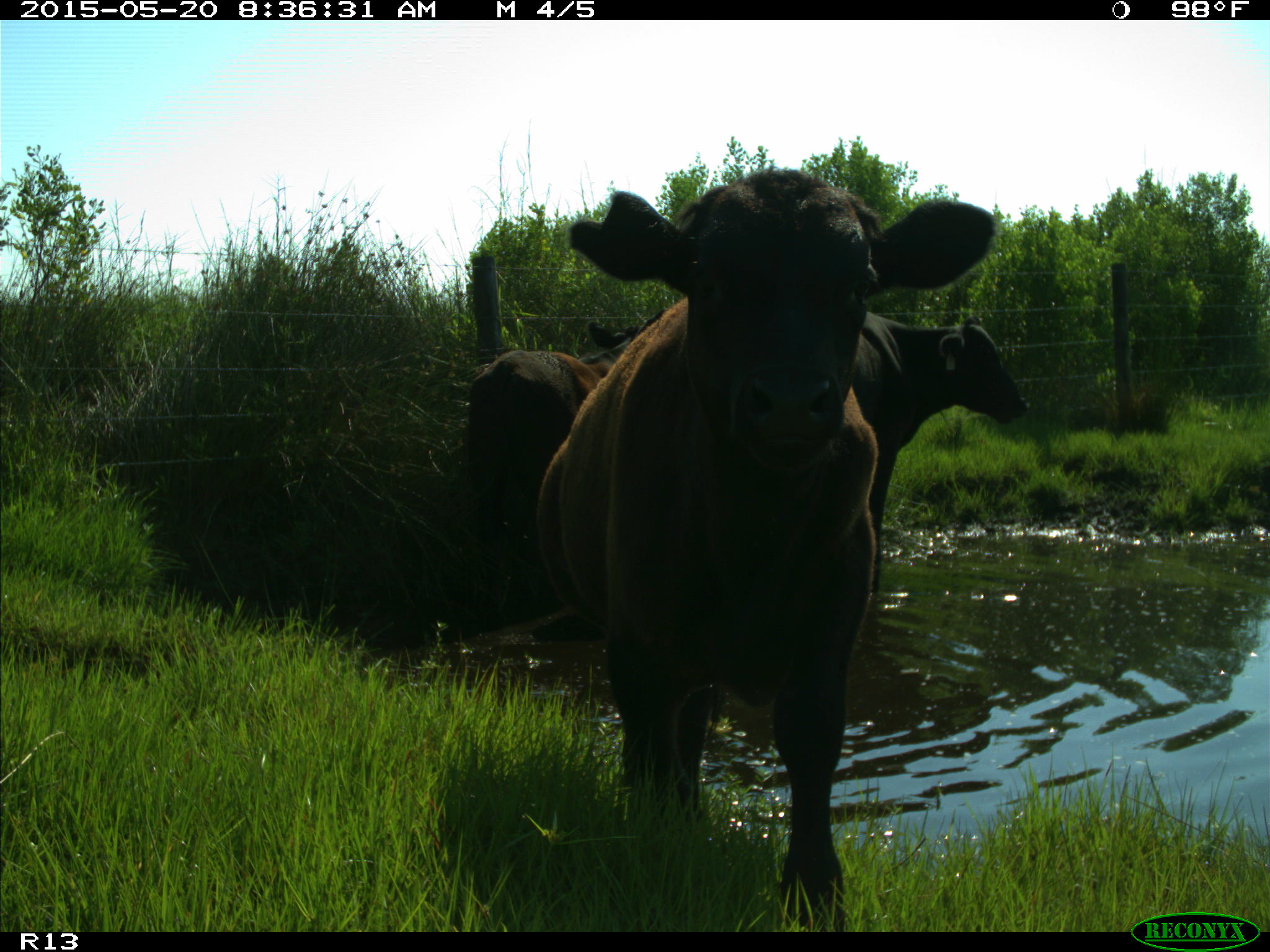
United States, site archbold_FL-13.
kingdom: Animalia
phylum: Chordata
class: Mammalia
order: Artiodactyla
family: Bovidae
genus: Bos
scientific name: Bos taurus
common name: domestic cow